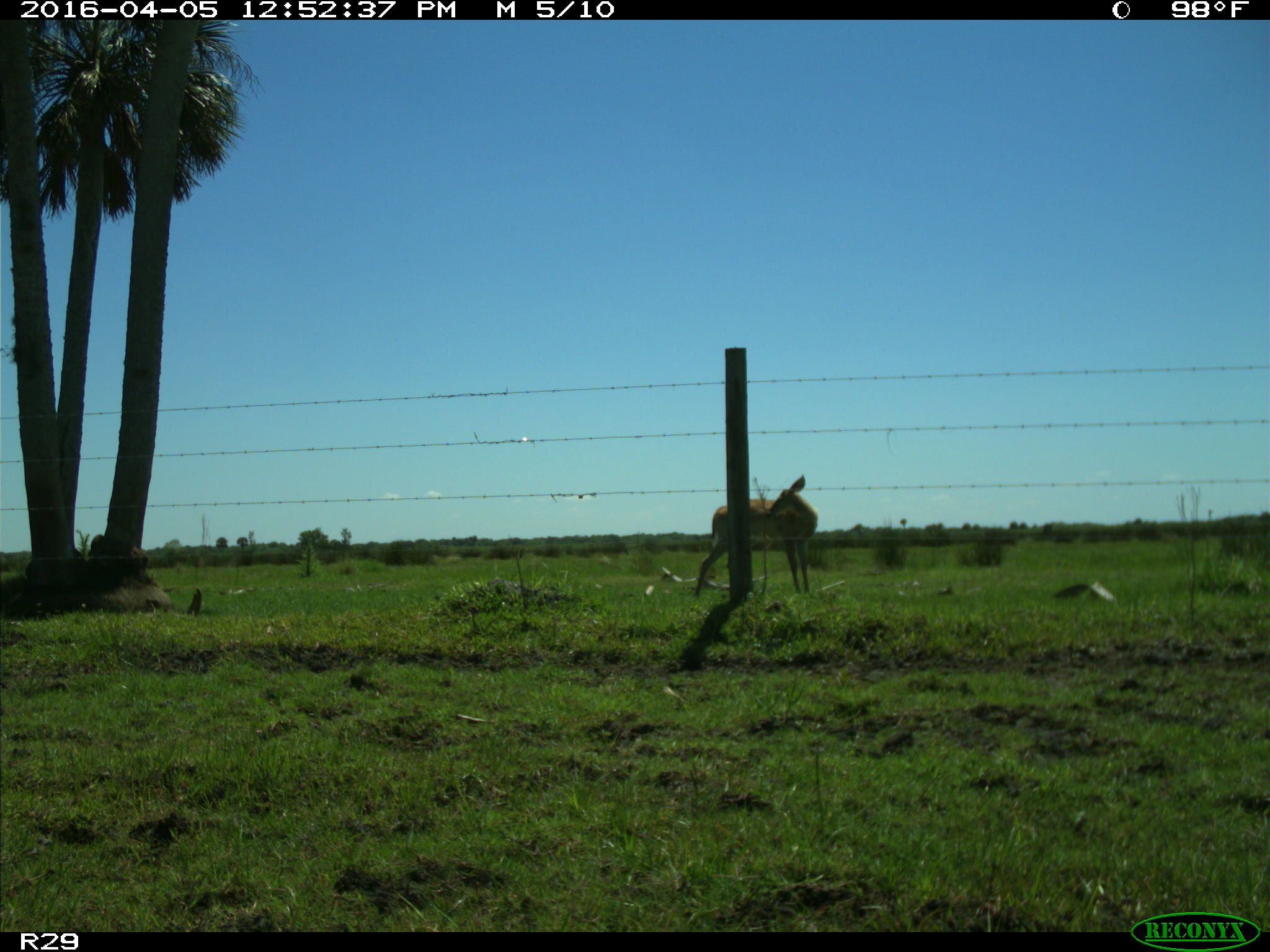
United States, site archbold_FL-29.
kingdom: Animalia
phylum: Chordata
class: Mammalia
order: Artiodactyla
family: Cervidae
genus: Odocoileus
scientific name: Odocoileus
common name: deer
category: unidentified deer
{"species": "unidentified deer (deer) (Odocoileus)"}